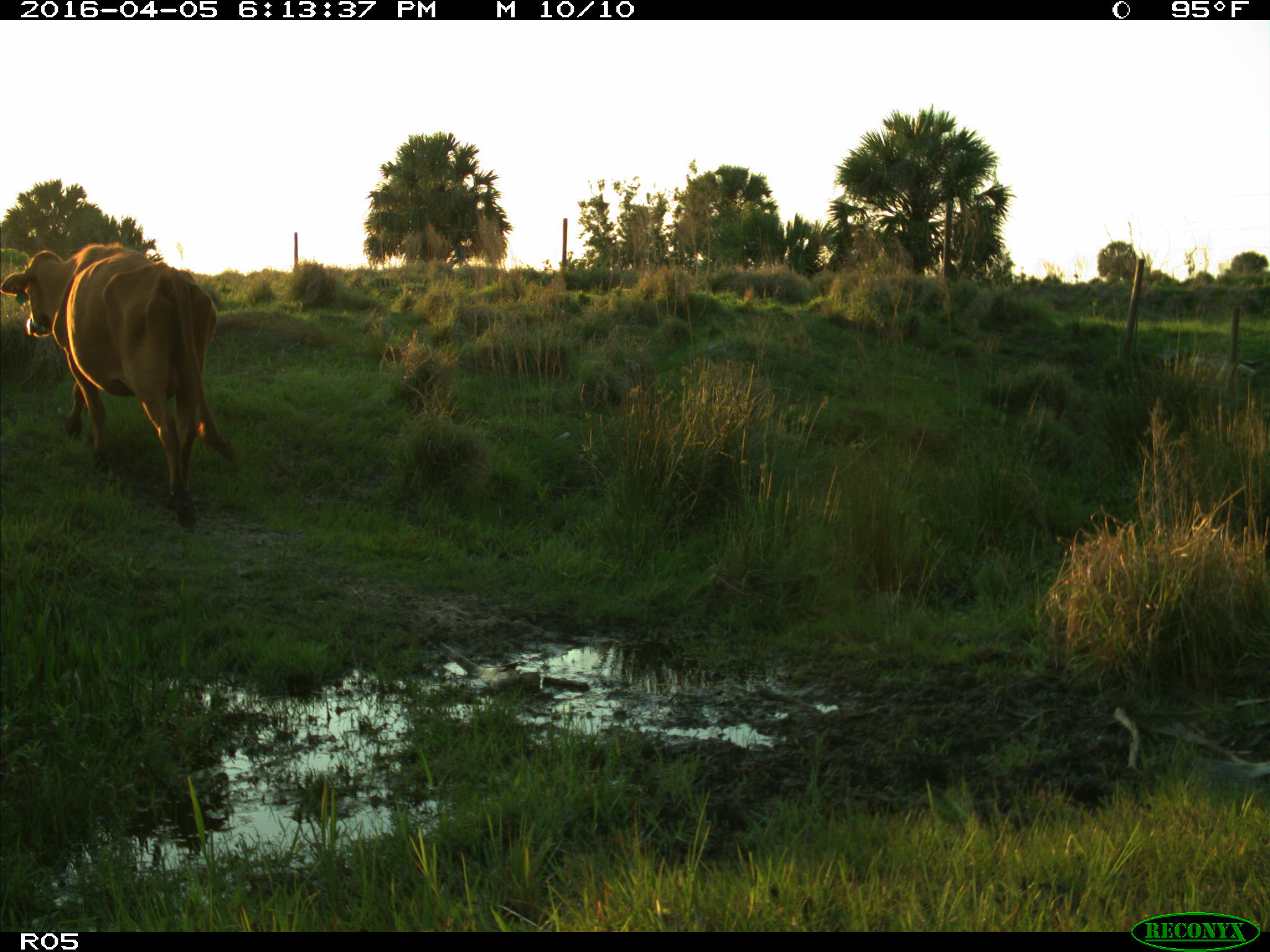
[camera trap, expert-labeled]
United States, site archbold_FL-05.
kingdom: Animalia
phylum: Chordata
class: Mammalia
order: Artiodactyla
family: Bovidae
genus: Bos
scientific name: Bos taurus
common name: domestic cow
Bos taurus (domestic cow).